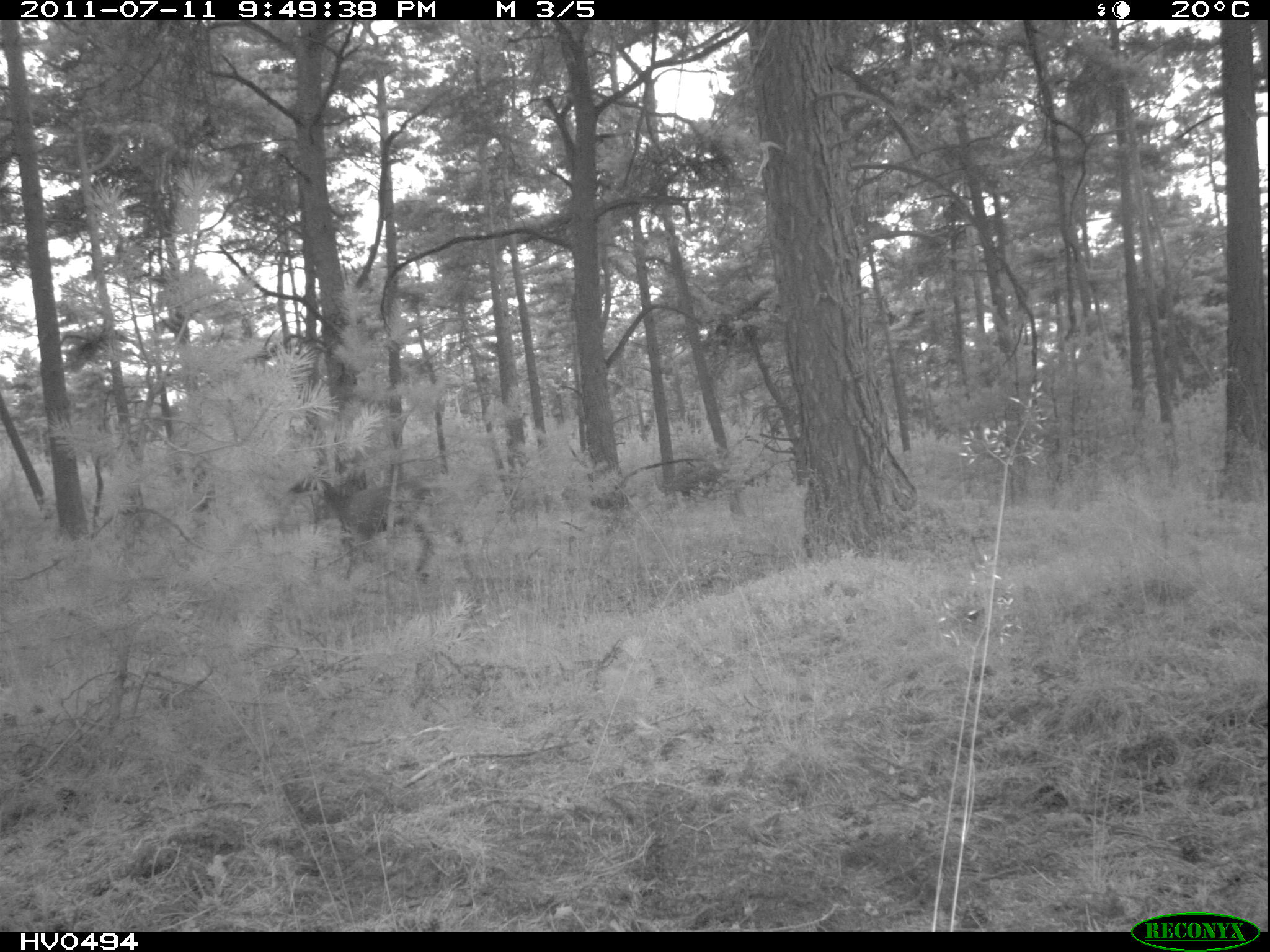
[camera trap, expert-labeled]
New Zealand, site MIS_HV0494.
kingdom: Animalia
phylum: Chordata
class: Mammalia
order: Artiodactyla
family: Cervidae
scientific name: Cervidae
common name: deer